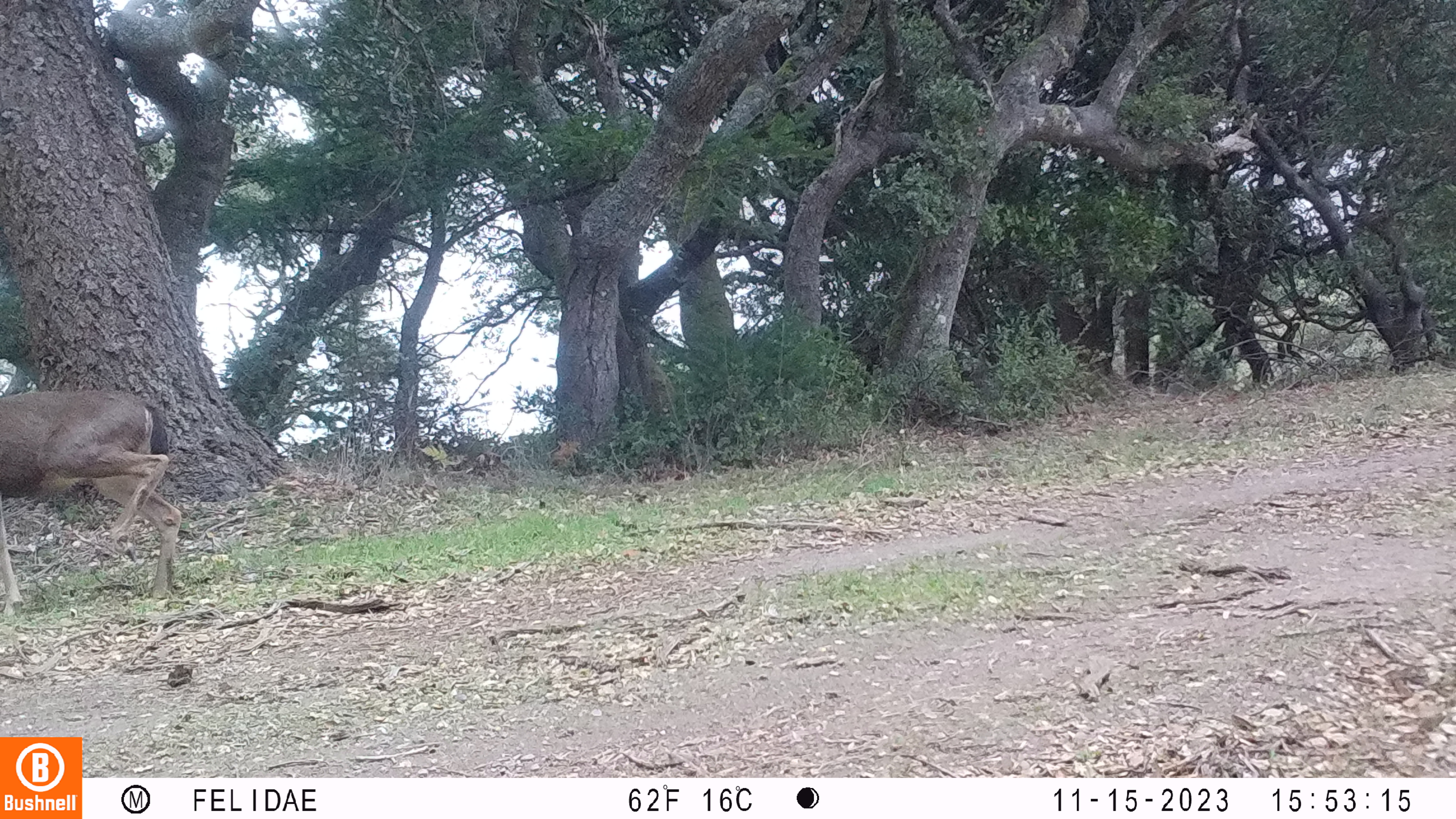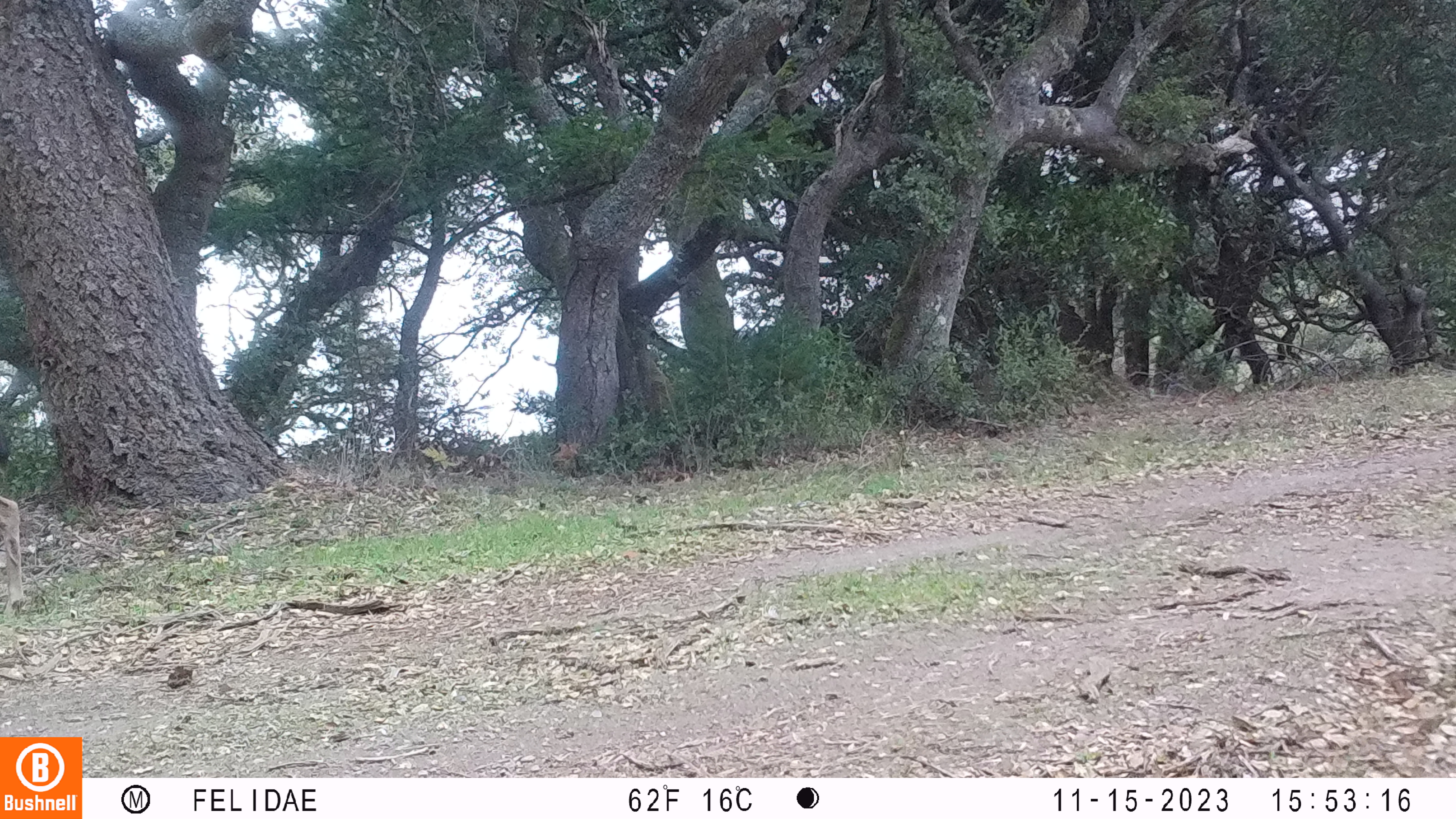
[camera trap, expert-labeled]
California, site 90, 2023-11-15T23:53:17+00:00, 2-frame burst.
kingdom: Animalia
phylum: Chordata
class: Mammalia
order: Artiodactyla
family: Cervidae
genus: Odocoileus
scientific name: Odocoileus hemionus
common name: mule deer